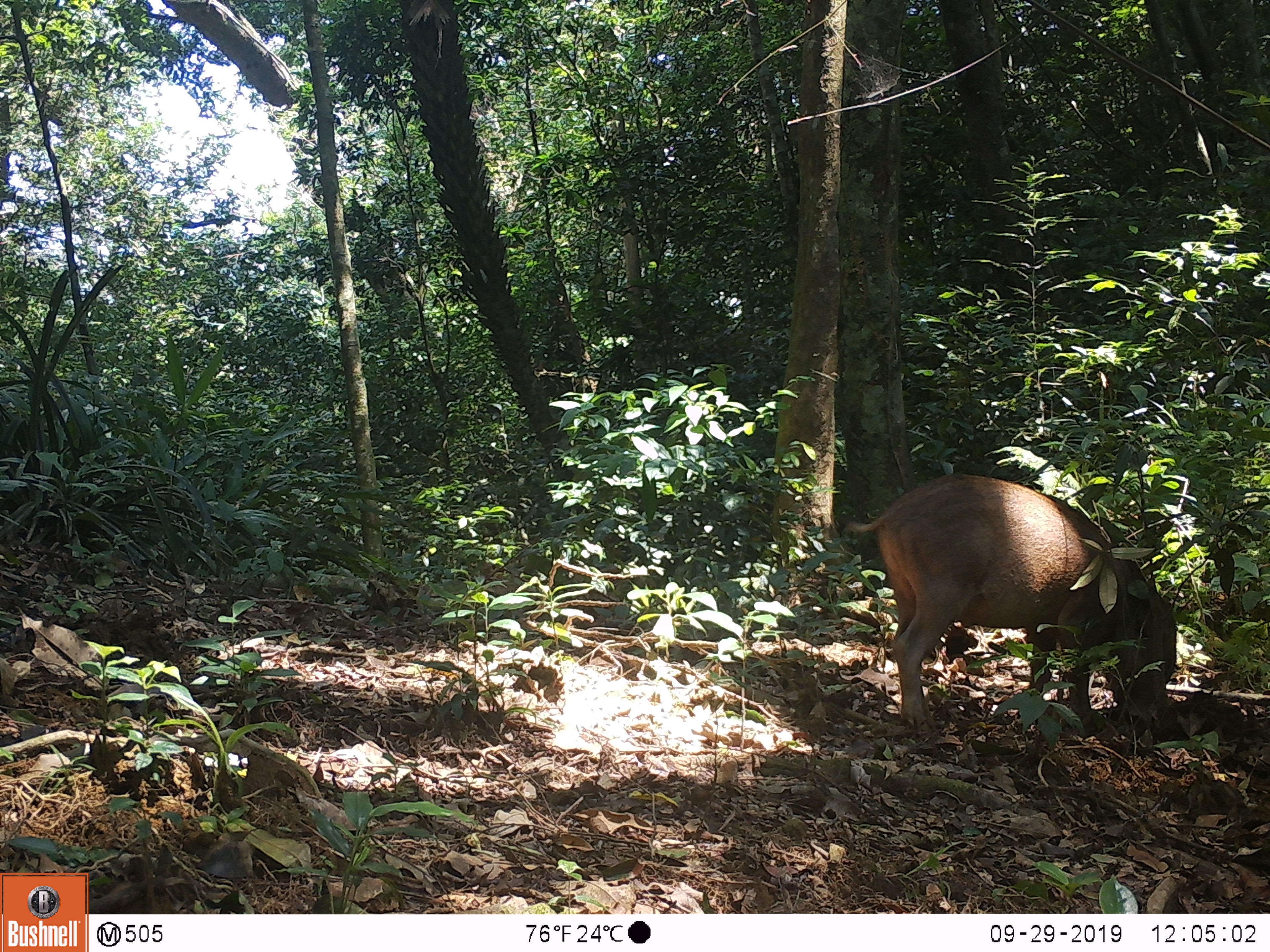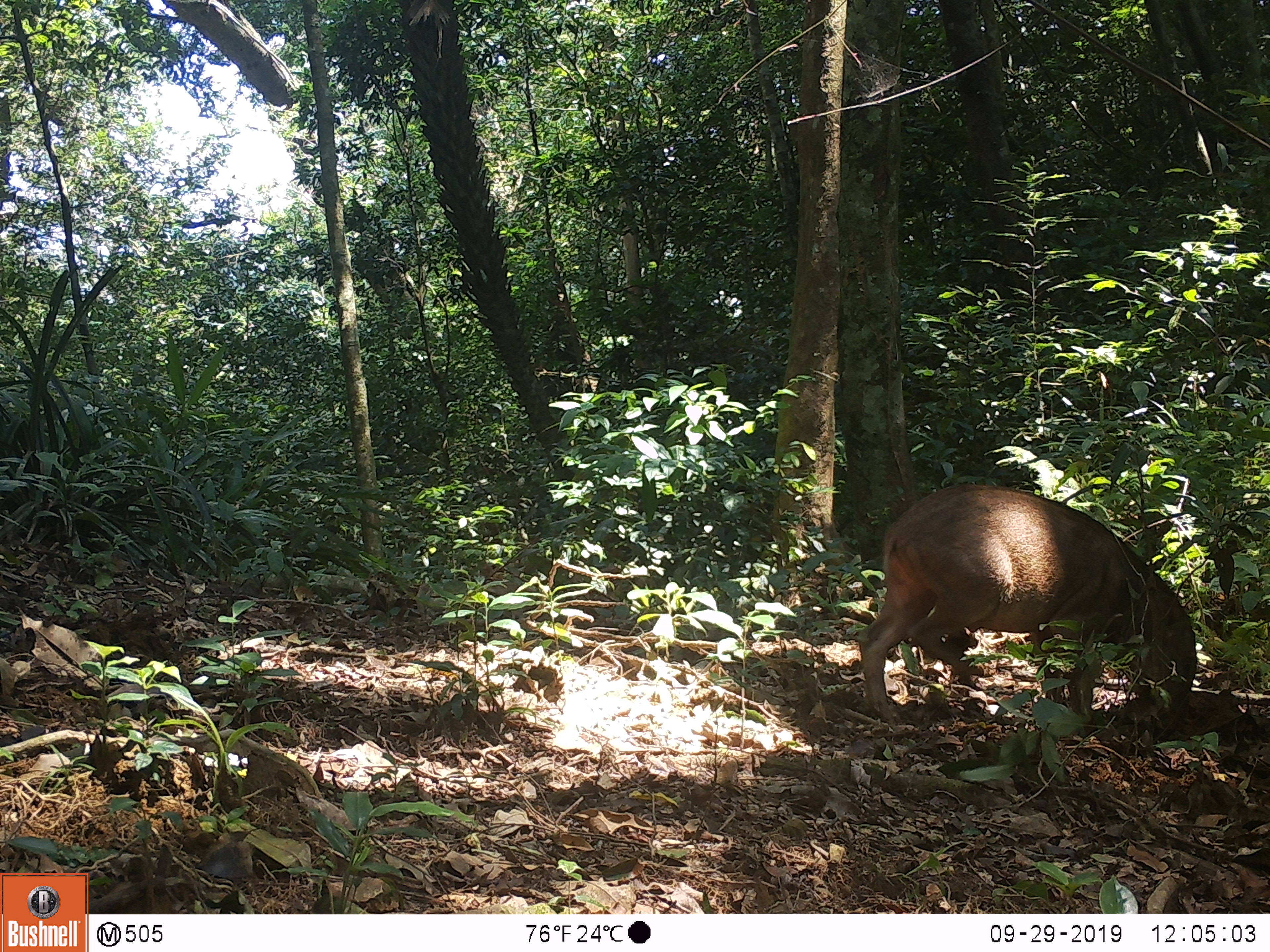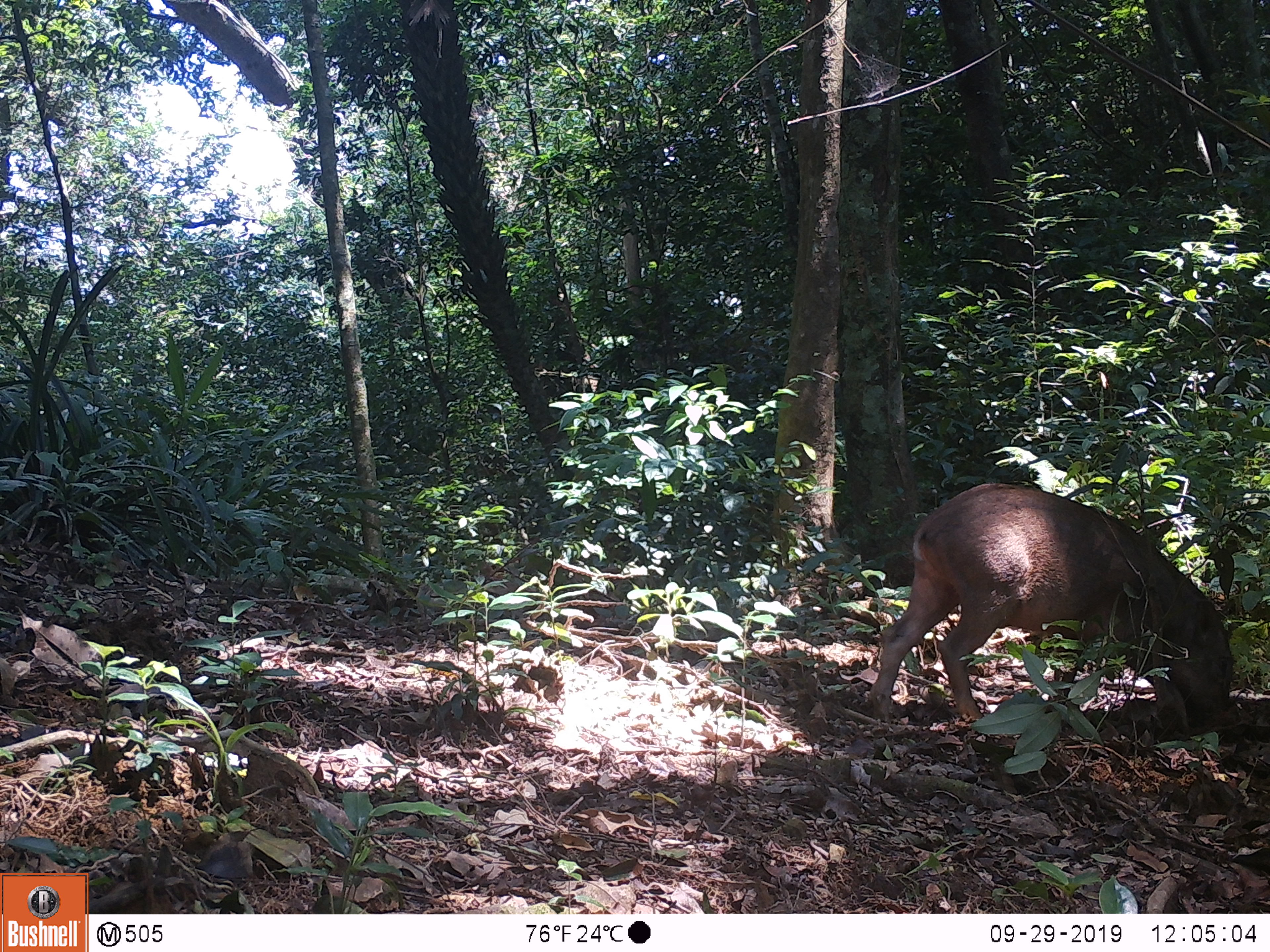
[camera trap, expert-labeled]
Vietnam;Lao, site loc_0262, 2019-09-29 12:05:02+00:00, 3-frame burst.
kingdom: Animalia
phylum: Chordata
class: Mammalia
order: Artiodactyla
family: Suidae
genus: Sus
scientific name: Sus scrofa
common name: eurasian wild pig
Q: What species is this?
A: Eurasian wild pig (Sus scrofa).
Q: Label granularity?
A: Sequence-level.